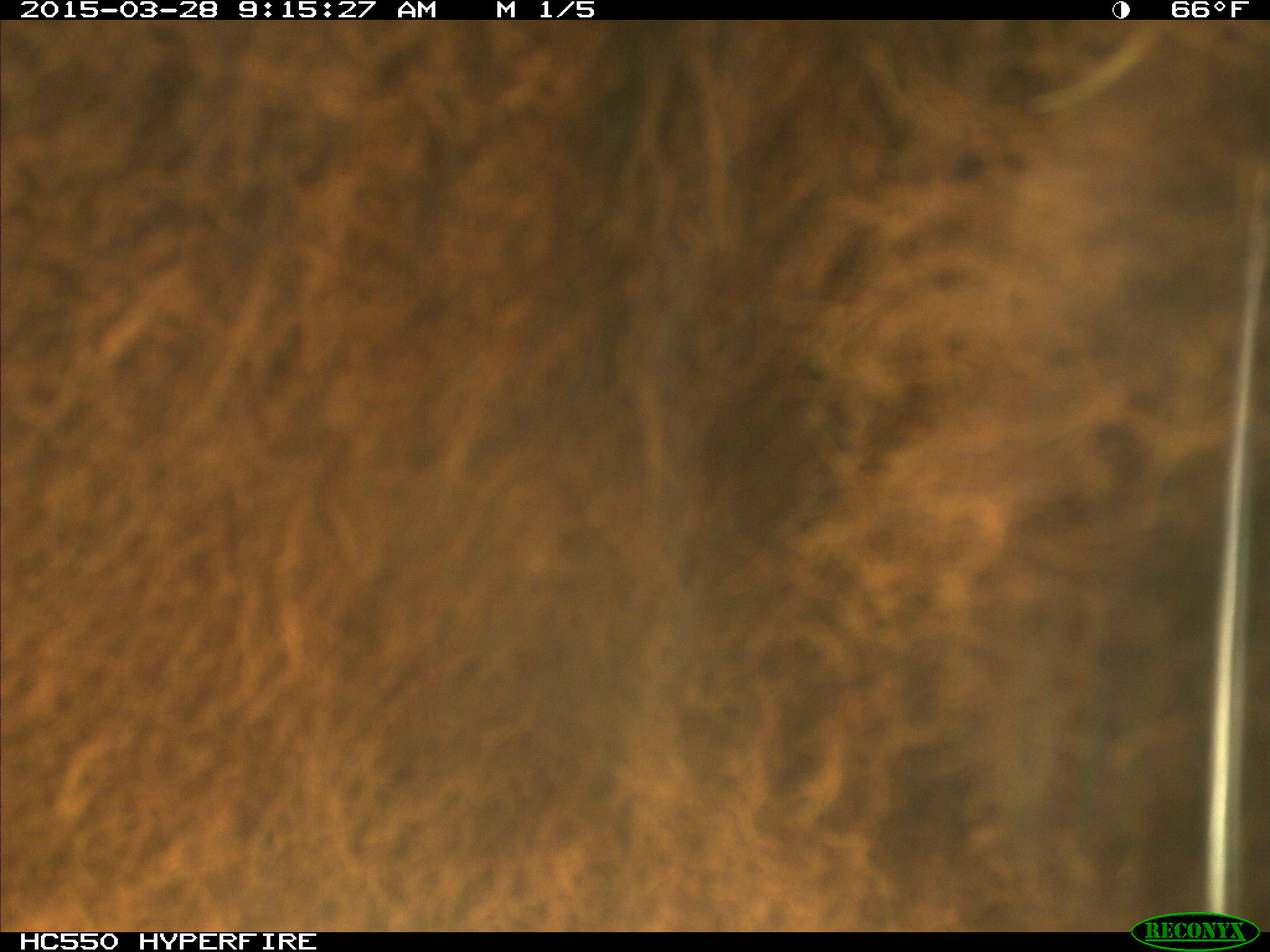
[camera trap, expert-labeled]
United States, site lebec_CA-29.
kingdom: Animalia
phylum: Chordata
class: Mammalia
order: Artiodactyla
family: Bovidae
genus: Bos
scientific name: Bos taurus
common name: domestic cow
Bos taurus (domestic cow).